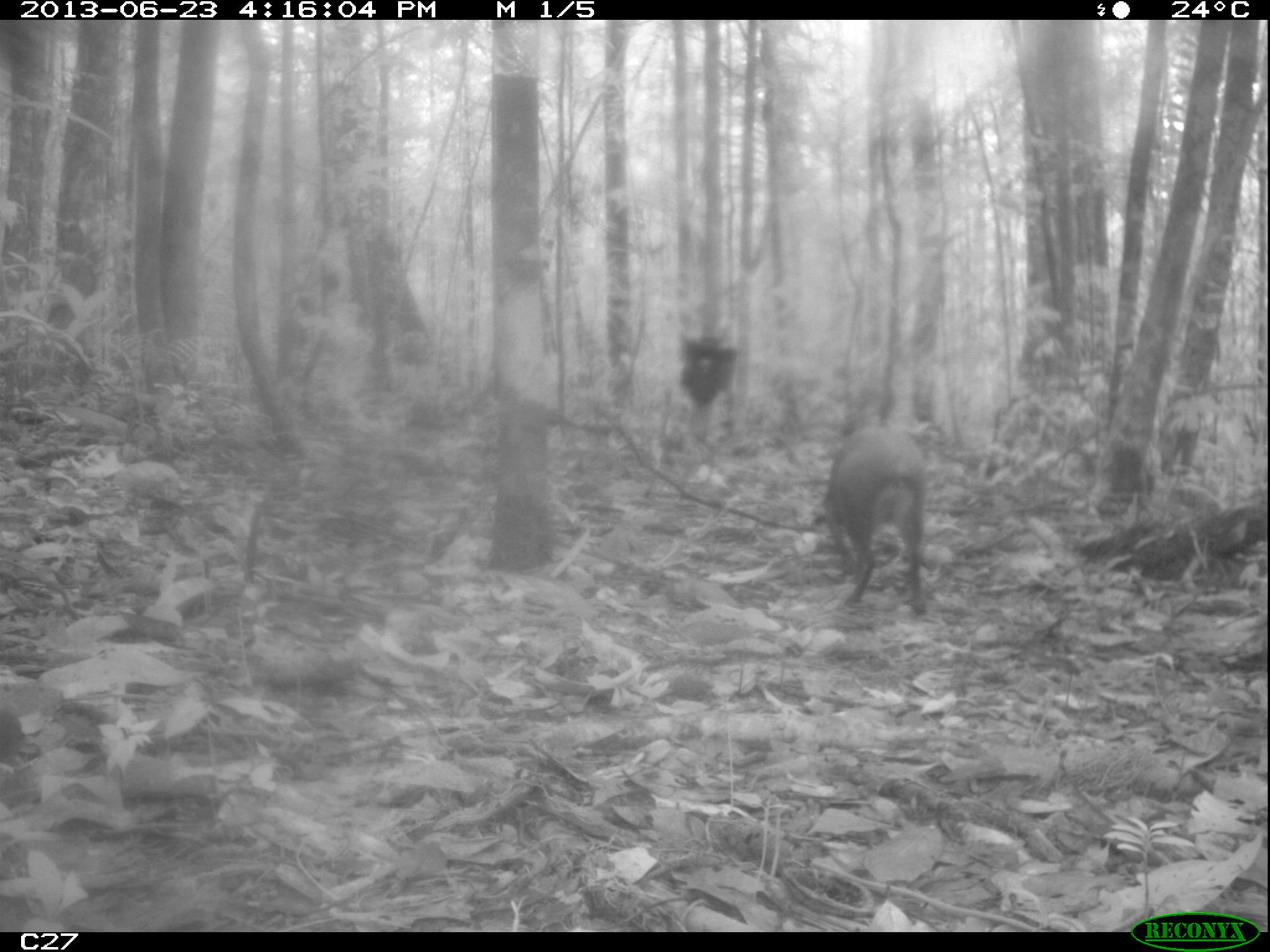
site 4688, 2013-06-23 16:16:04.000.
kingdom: Animalia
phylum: Chordata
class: Mammalia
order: Rodentia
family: Dasyproctidae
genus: Dasyprocta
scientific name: Dasyprocta leporina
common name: red-rumped agouti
Dasyprocta leporina (red-rumped agouti), count 1, age adult.